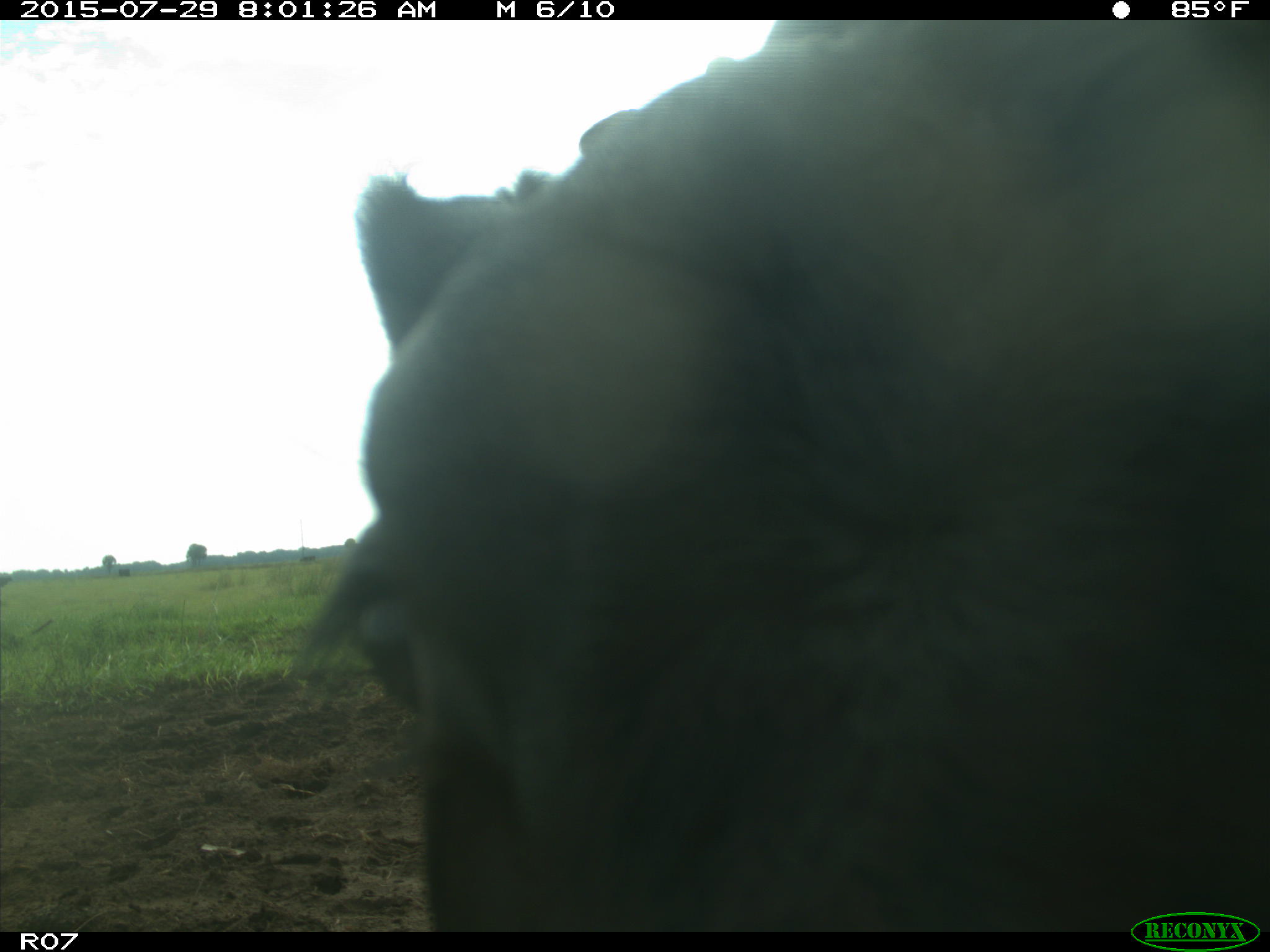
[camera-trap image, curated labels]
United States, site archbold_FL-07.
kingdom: Animalia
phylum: Chordata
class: Mammalia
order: Artiodactyla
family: Bovidae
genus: Bos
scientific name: Bos taurus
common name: domestic cow